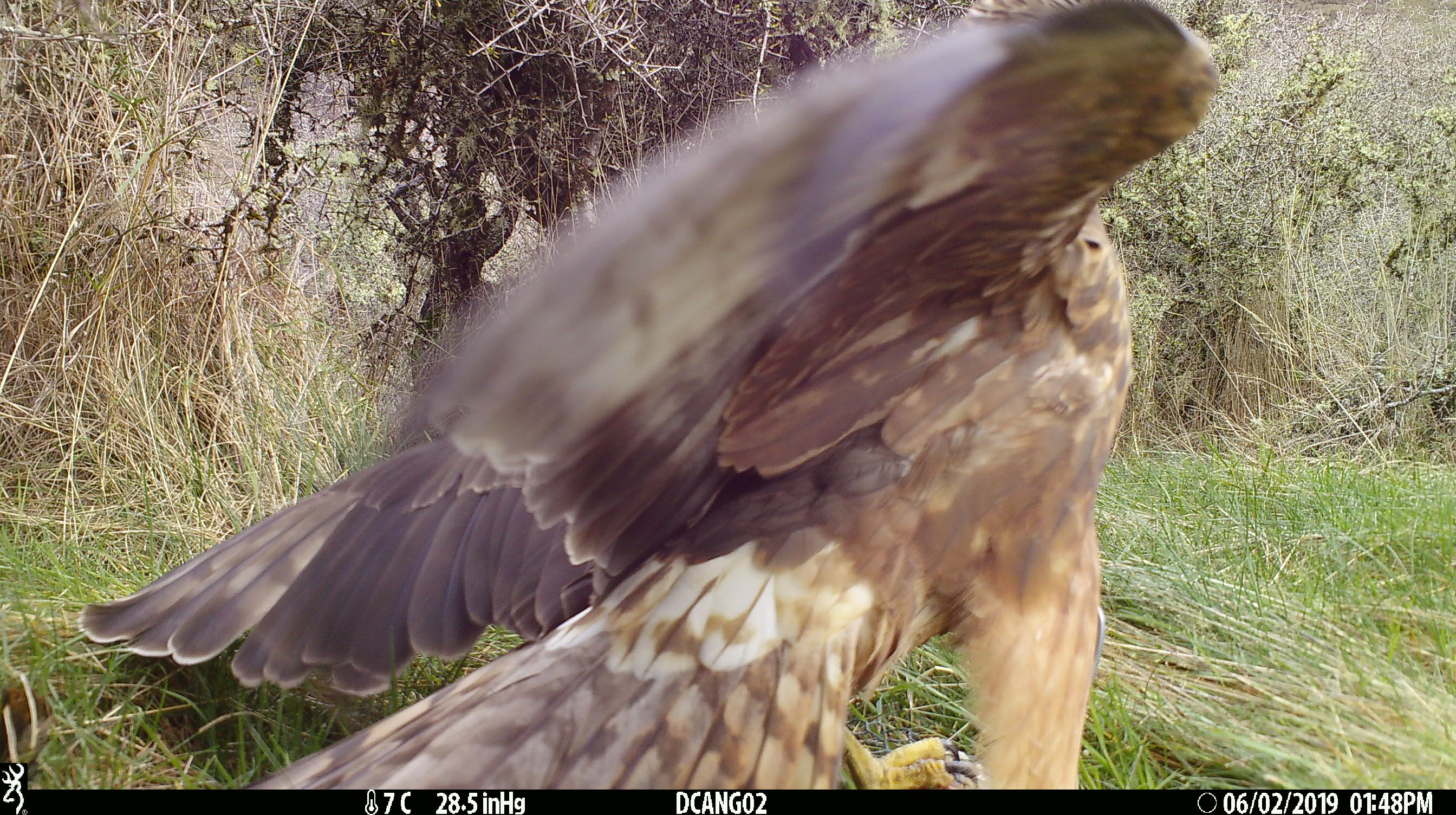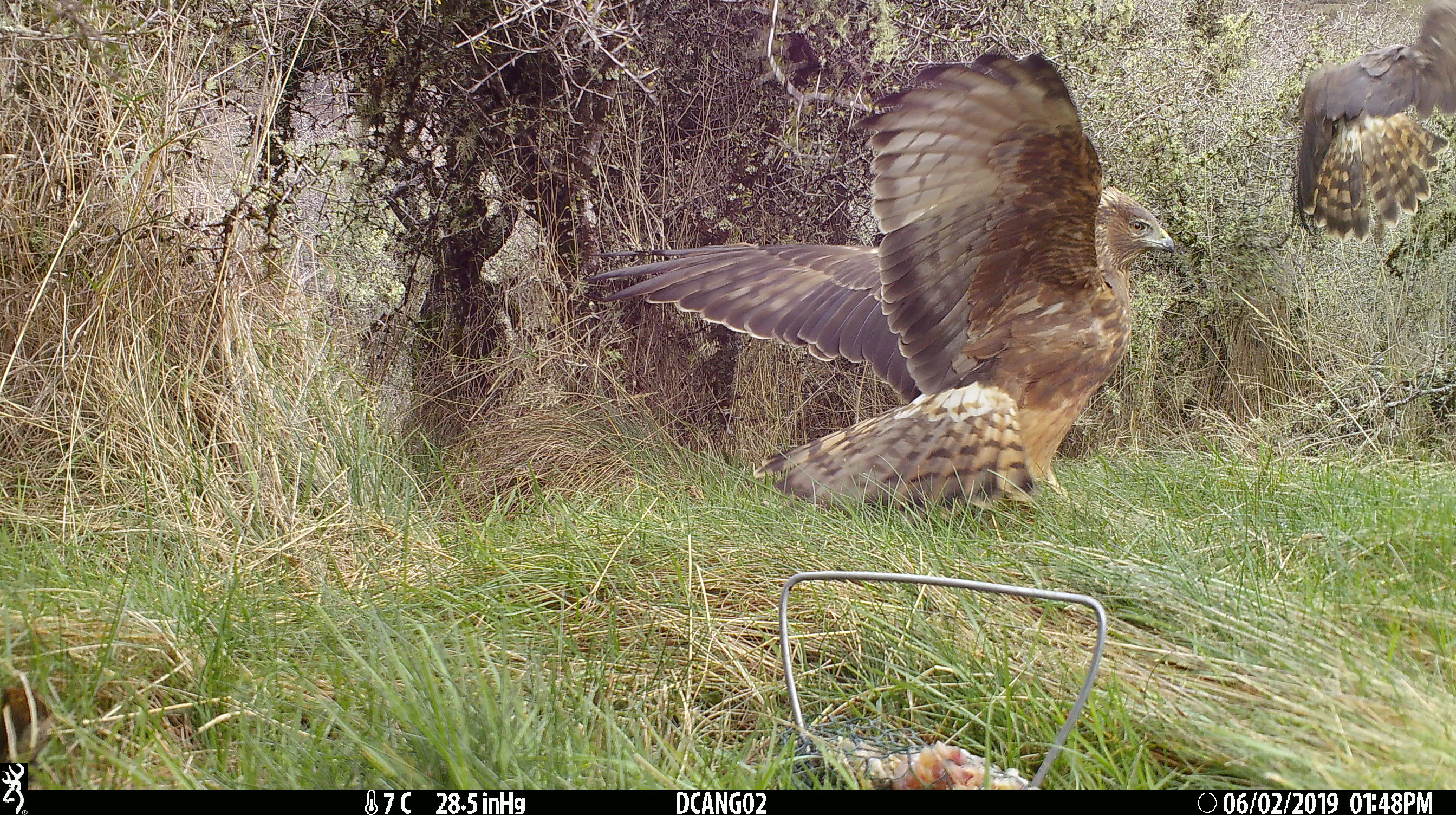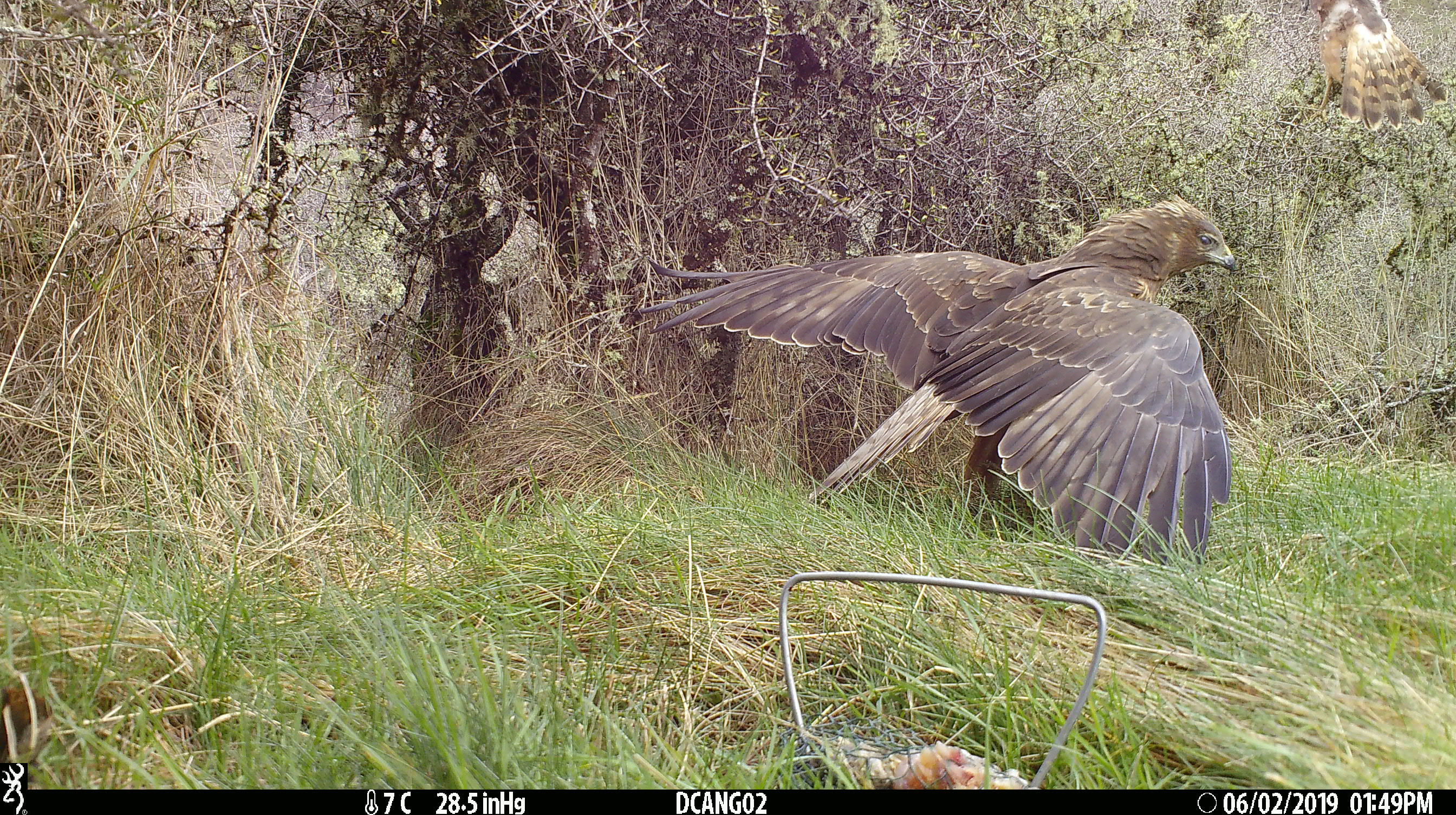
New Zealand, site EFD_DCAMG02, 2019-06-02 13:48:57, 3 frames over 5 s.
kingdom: Animalia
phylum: Chordata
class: Aves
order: Accipitriformes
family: Accipitridae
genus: Circus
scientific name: Circus approximans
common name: swamp harrier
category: harrier